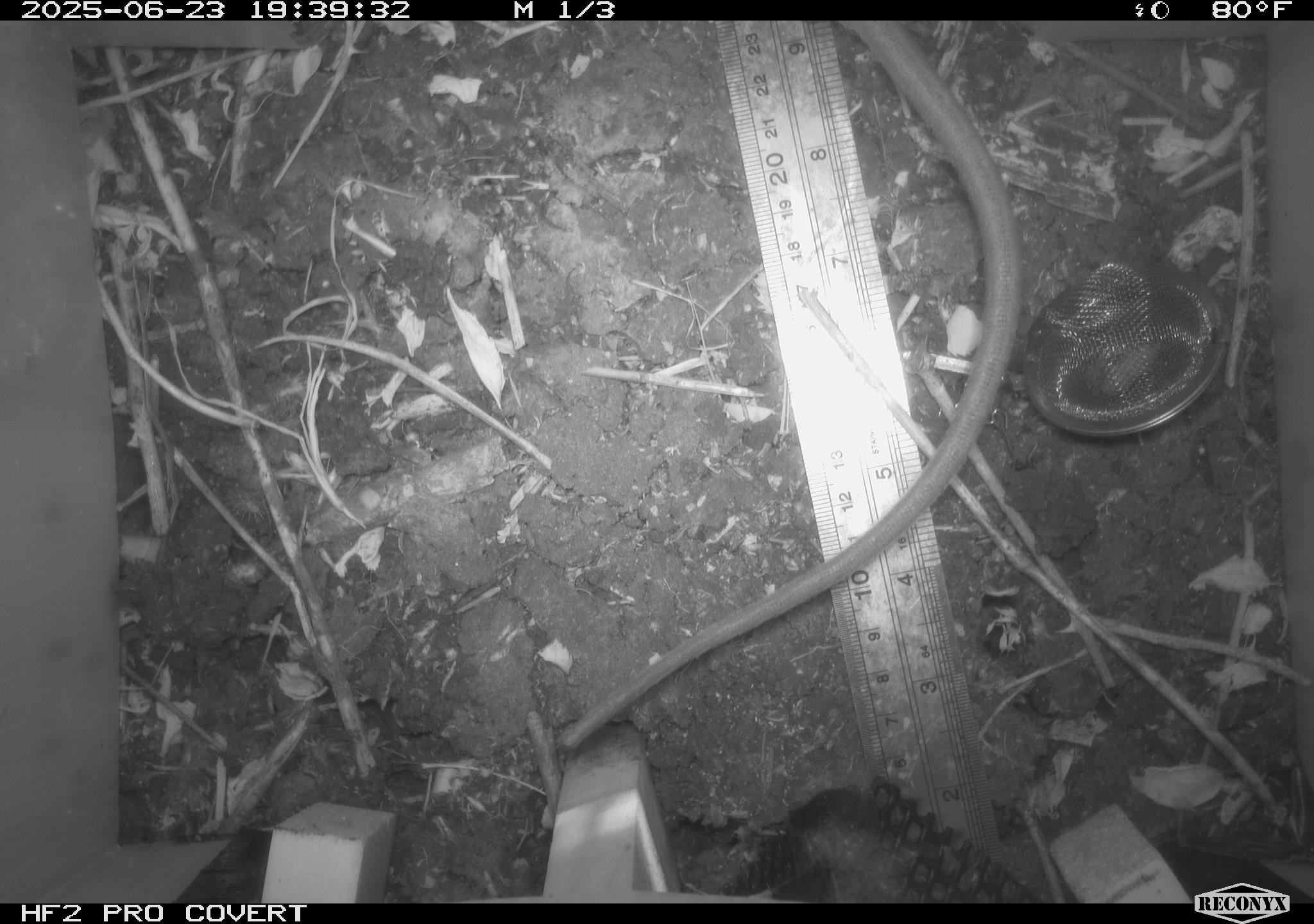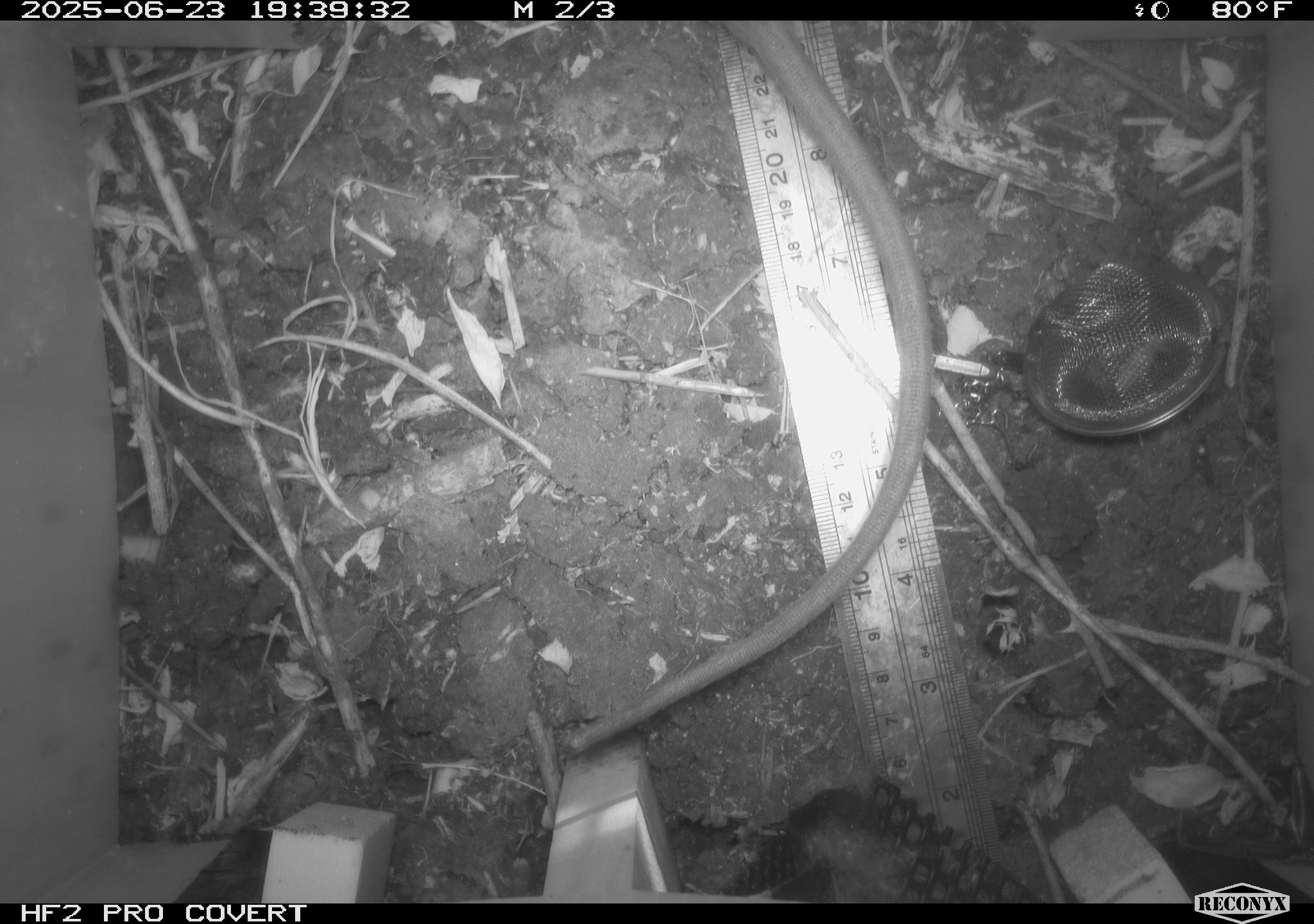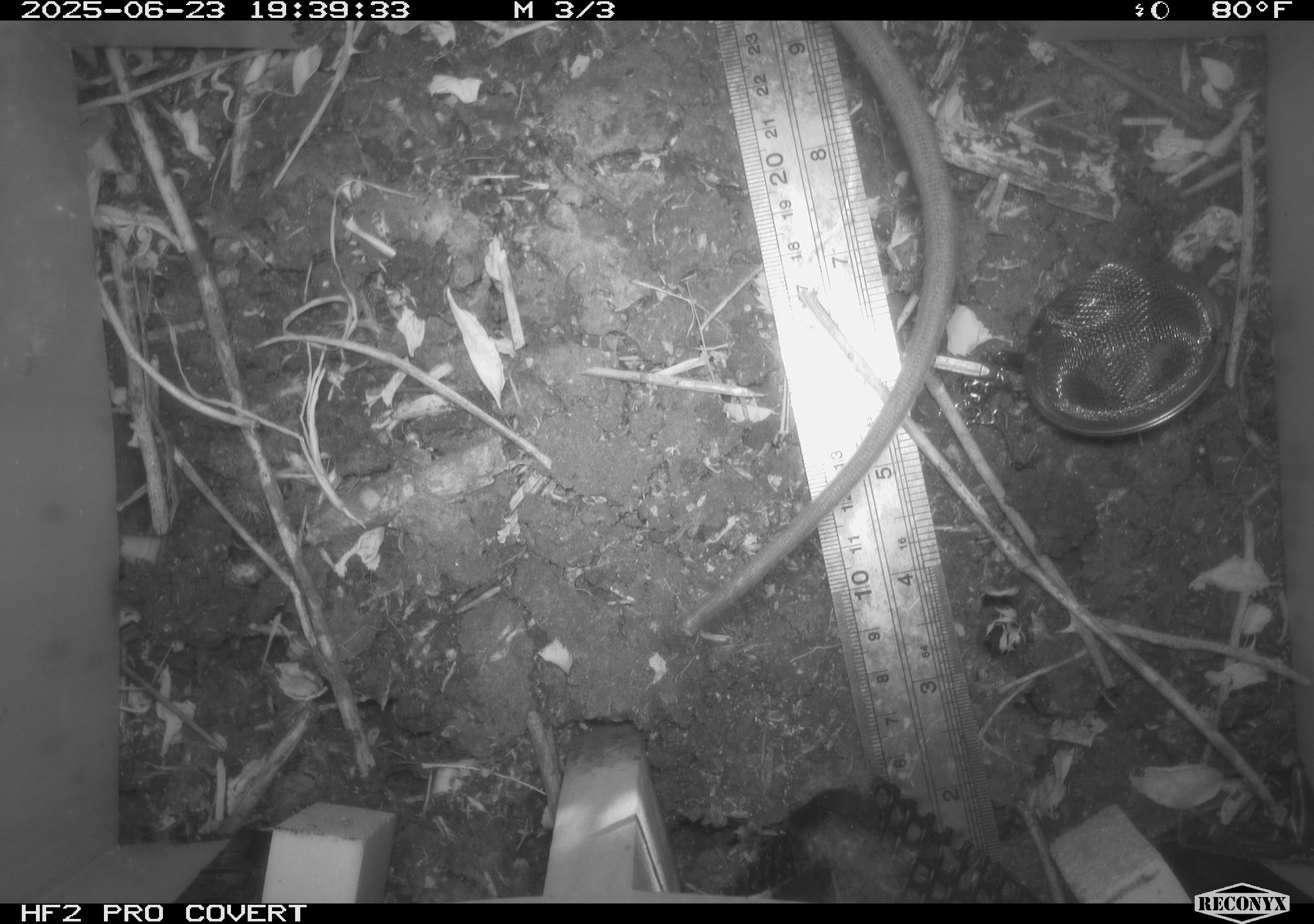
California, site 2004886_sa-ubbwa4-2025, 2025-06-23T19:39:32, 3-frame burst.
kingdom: Animalia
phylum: Chordata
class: Mammalia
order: Rodentia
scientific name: Rodentia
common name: rodent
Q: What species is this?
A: Rodent (Rodentia).